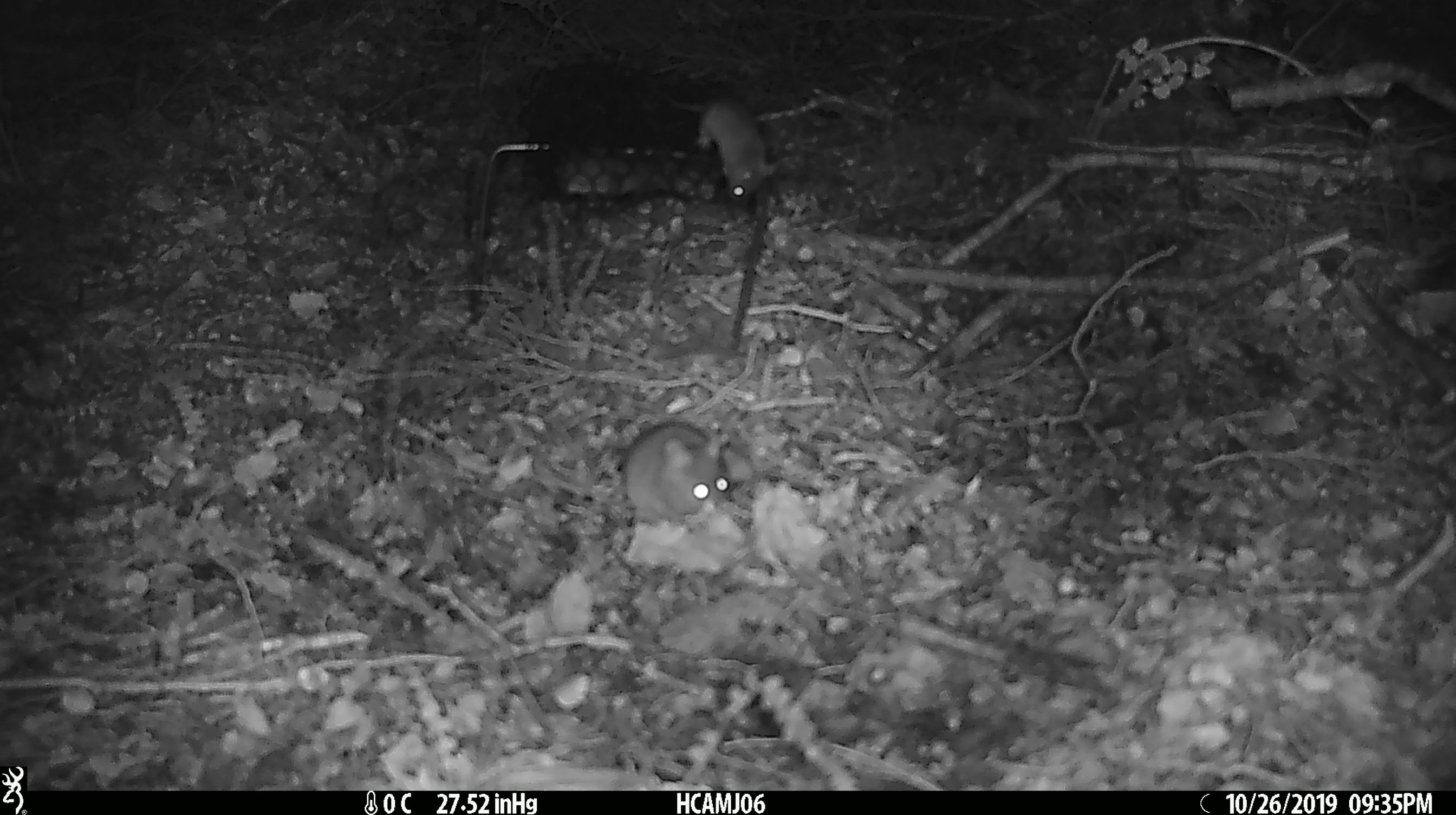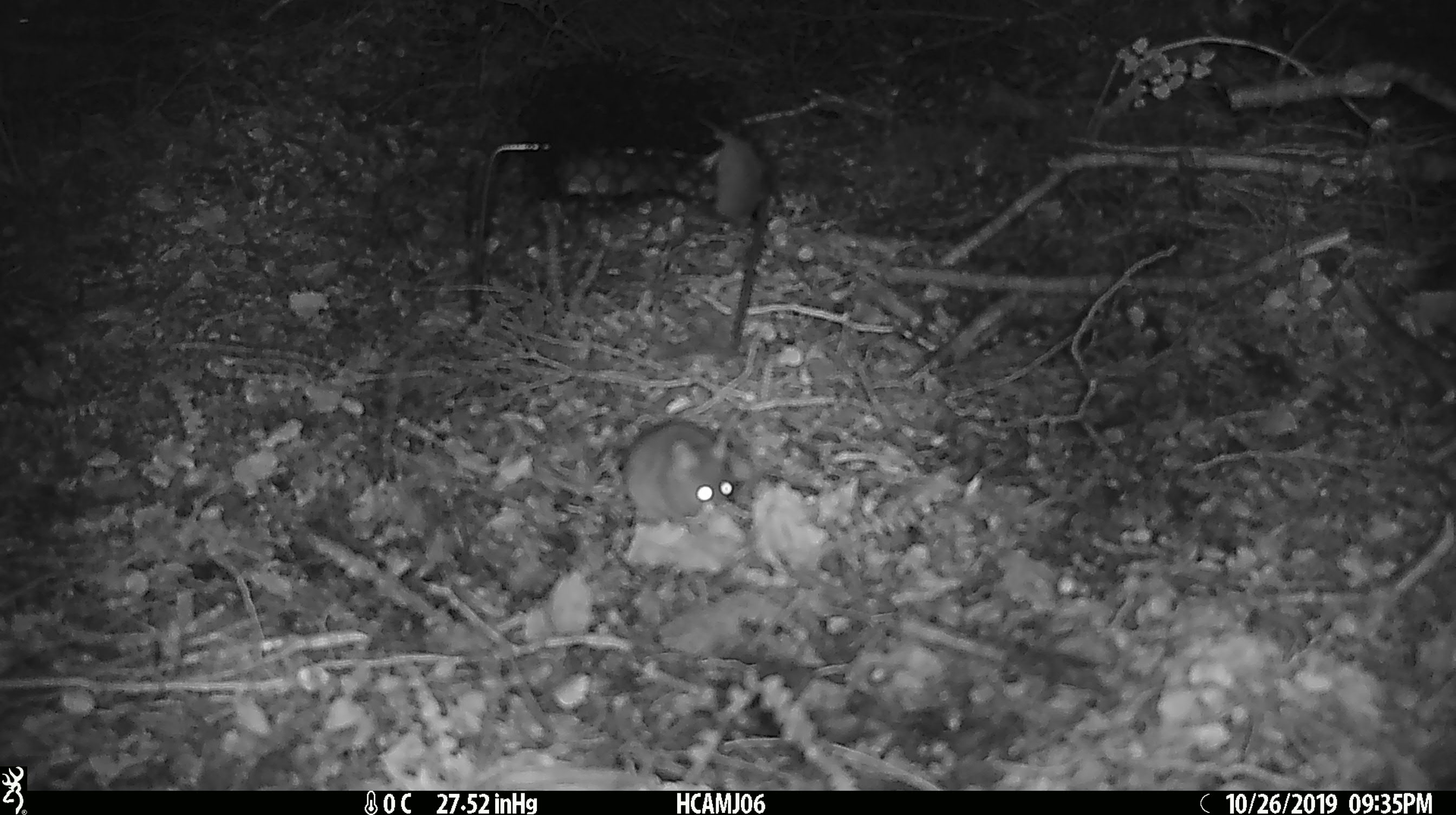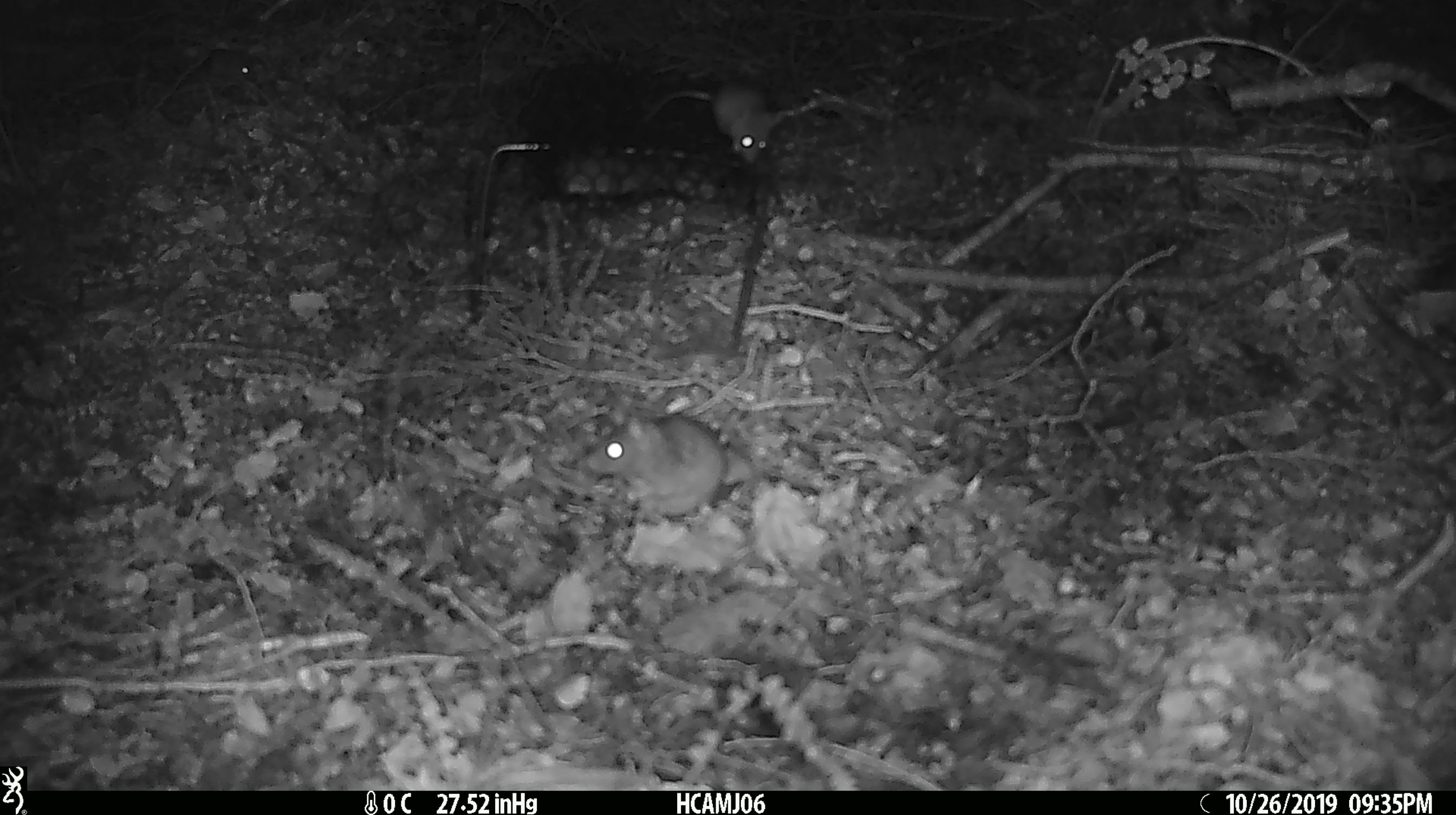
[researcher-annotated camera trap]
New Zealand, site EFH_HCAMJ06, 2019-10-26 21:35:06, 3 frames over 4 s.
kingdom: Animalia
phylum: Chordata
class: Mammalia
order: Rodentia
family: Muridae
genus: Mus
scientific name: Mus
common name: mouse